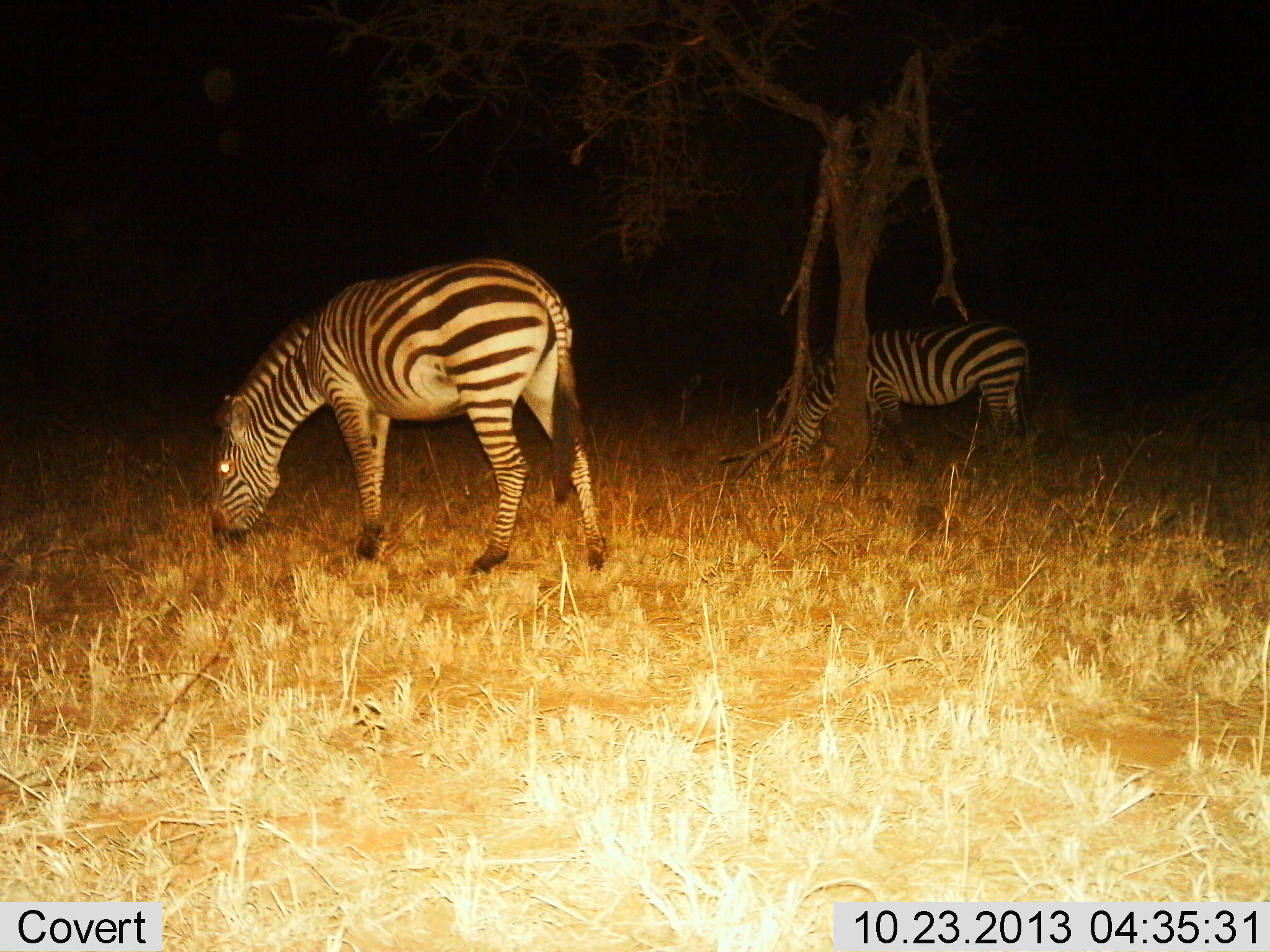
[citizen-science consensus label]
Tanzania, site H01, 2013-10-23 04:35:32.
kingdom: Animalia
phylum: Chordata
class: Mammalia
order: Perissodactyla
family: Equidae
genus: Equus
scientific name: Equus quagga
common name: plains zebra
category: zebra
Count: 2.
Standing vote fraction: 10%.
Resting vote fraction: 0%.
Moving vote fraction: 0%.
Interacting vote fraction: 0%.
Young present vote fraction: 0%.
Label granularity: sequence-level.